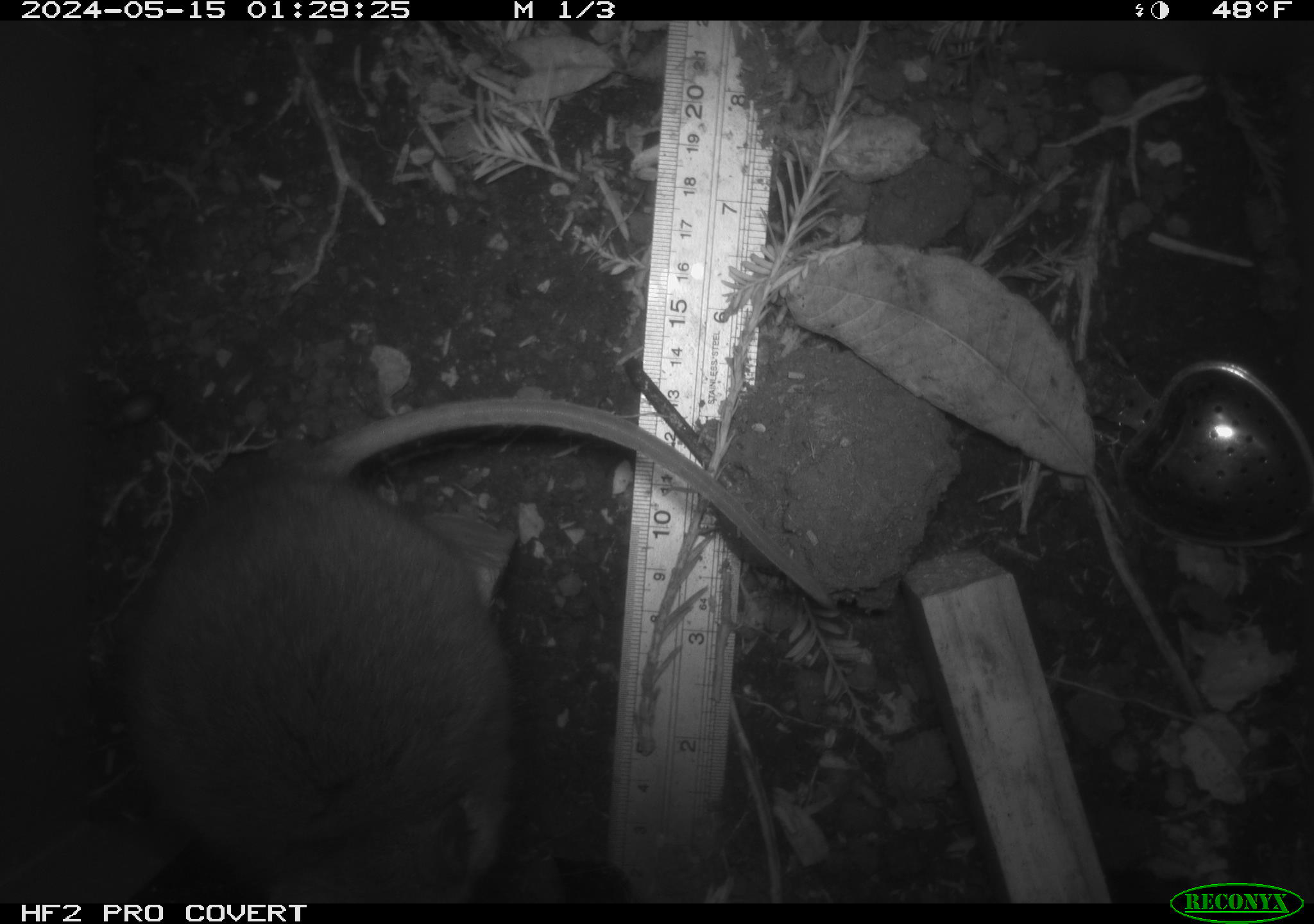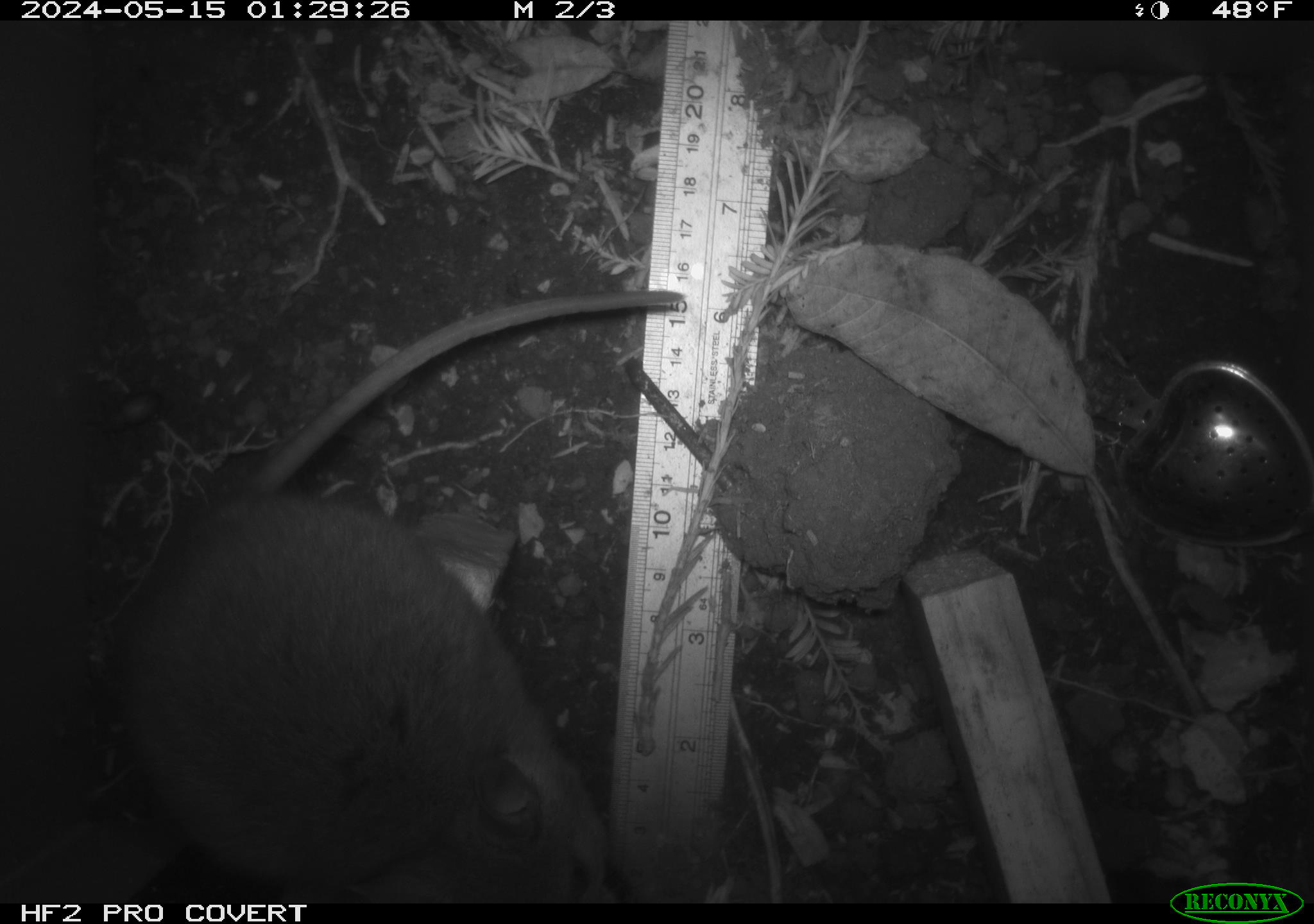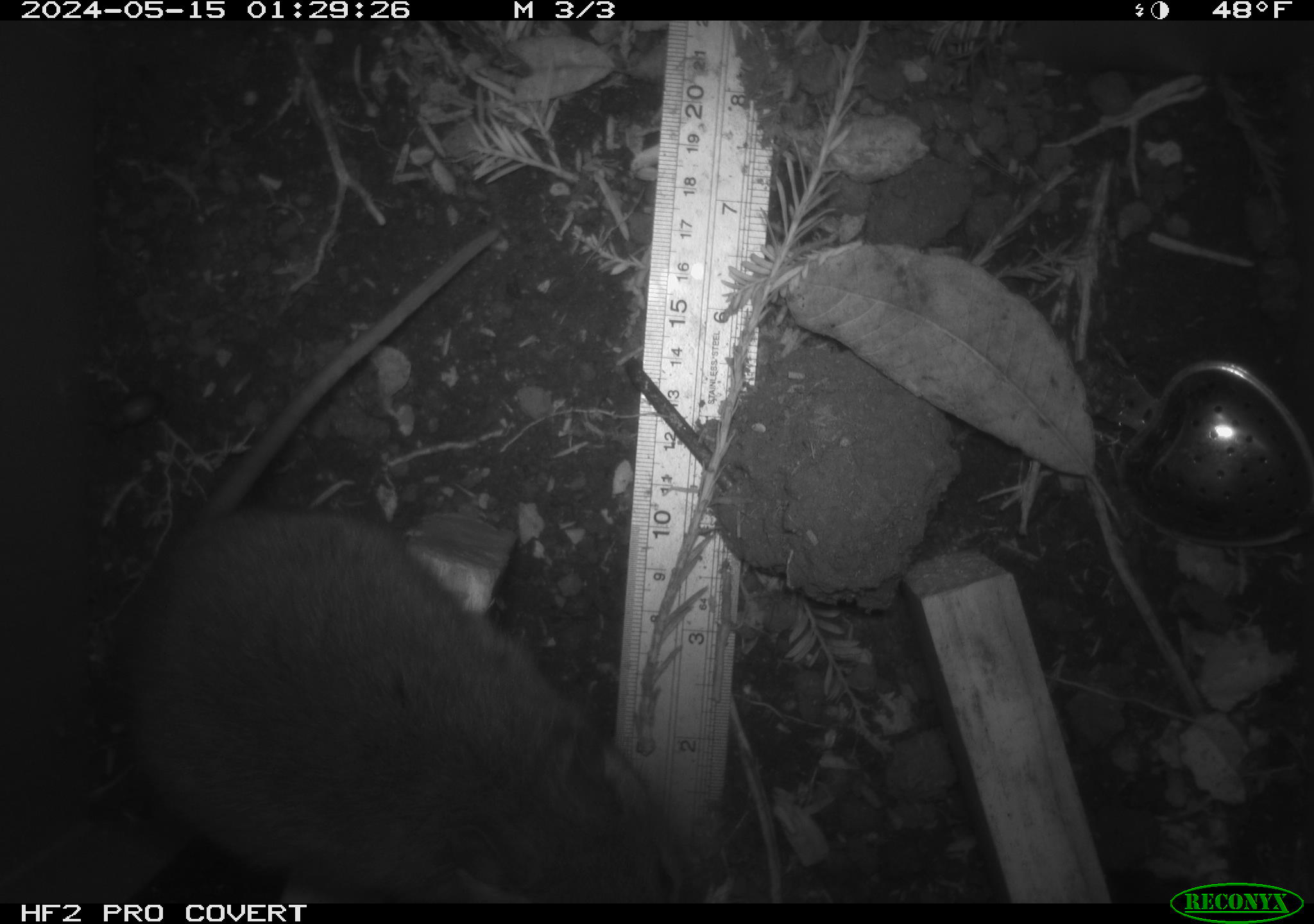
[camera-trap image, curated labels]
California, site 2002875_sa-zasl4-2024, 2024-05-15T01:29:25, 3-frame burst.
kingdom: Animalia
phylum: Chordata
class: Mammalia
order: Rodentia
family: Cricetidae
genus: Neotoma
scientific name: Neotoma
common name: pack rat or woodrat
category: neotoma species